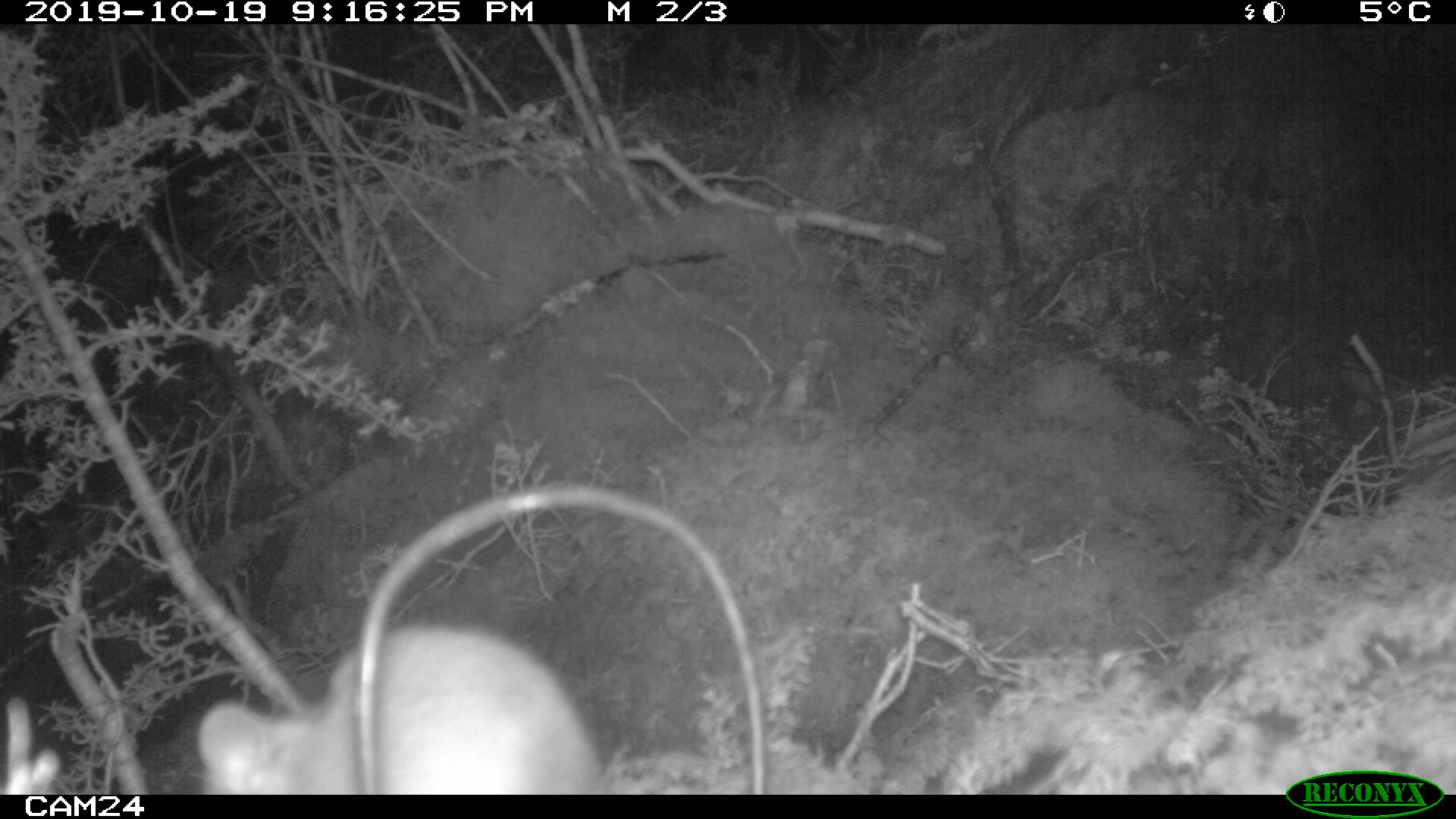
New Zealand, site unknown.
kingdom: Animalia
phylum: Chordata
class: Mammalia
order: Rodentia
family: Muridae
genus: Mus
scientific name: Mus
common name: mouse